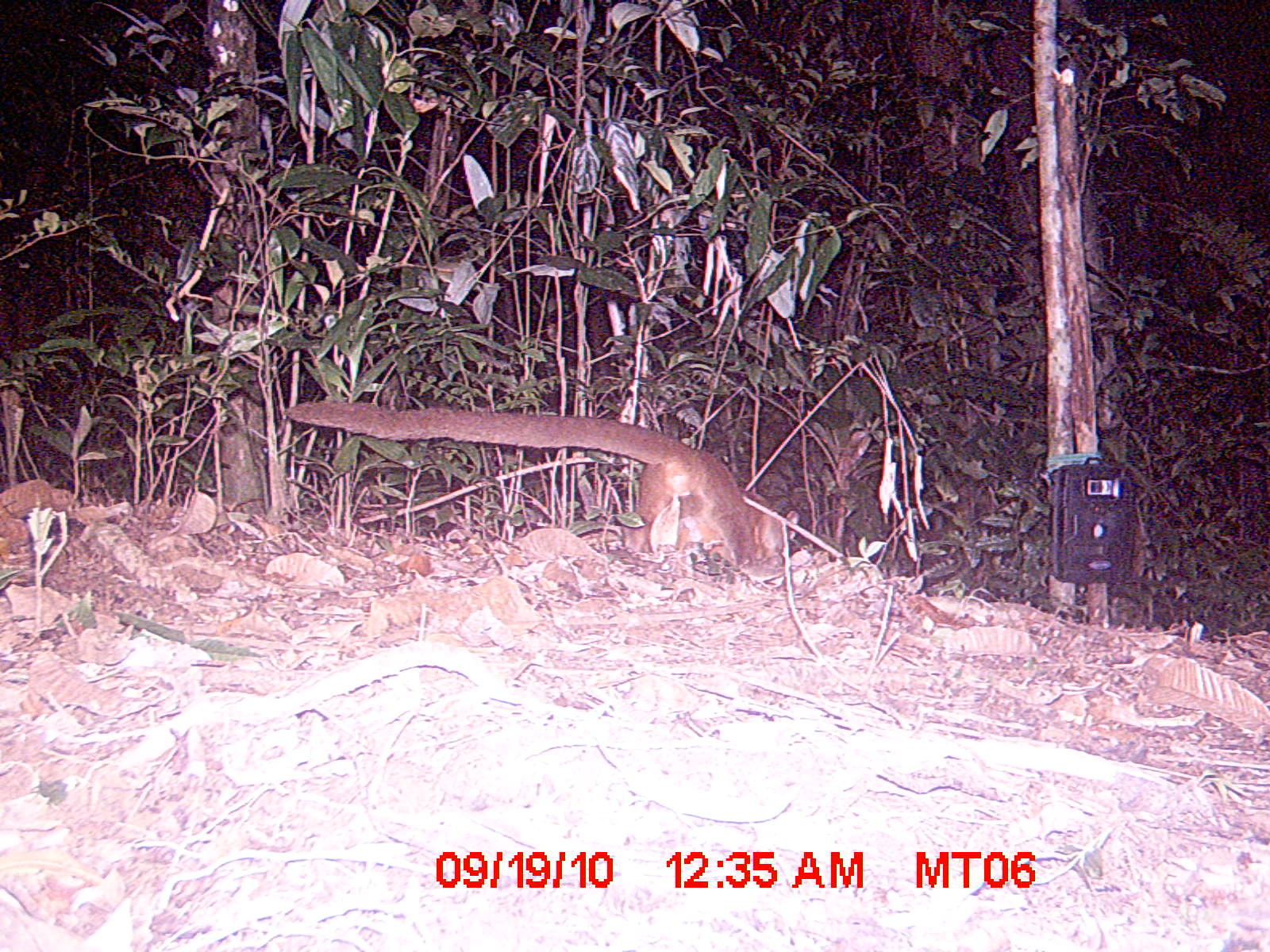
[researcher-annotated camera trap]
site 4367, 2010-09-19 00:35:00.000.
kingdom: Animalia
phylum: Chordata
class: Mammalia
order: Carnivora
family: Eupleridae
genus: Cryptoprocta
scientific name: Cryptoprocta ferox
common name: fossa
Cryptoprocta ferox (fossa), count 1.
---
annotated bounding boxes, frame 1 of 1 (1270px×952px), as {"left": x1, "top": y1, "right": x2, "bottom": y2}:
cryptoprocta ferox: {"left": 286, "top": 395, "right": 789, "bottom": 581}